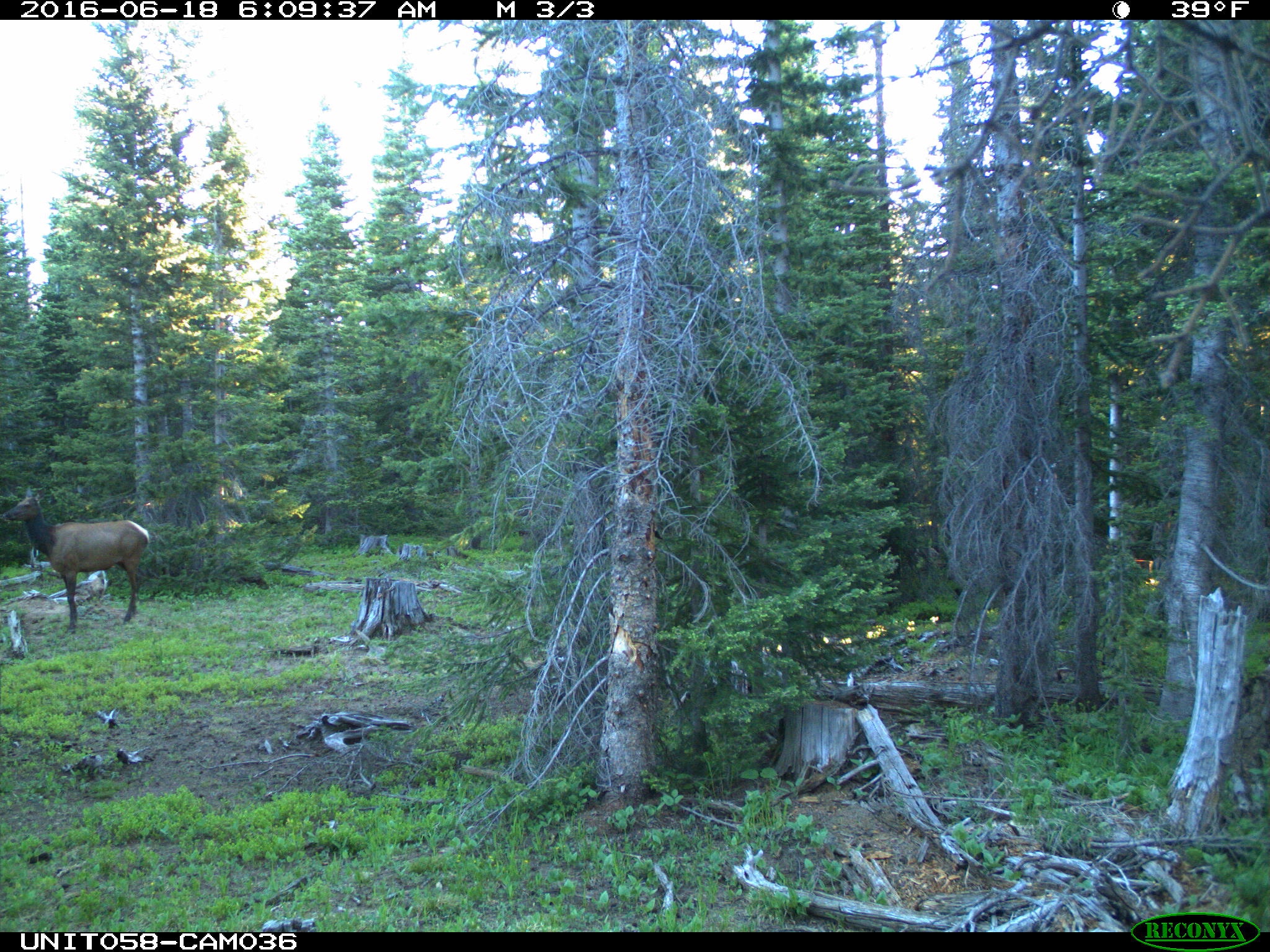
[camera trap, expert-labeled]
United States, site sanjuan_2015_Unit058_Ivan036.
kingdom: Animalia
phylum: Chordata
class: Mammalia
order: Artiodactyla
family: Cervidae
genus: Cervus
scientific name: Cervus elaphus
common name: red deer